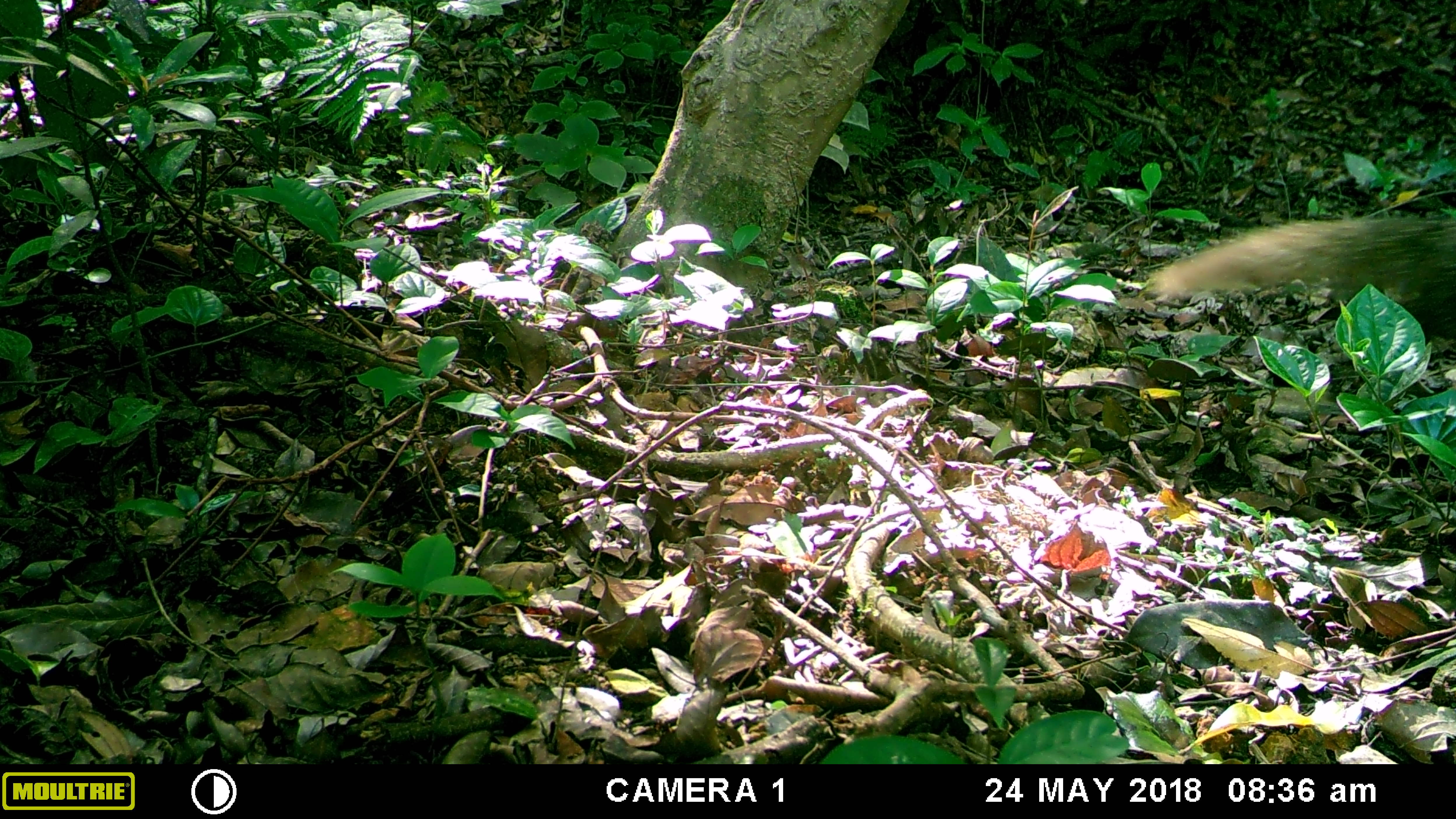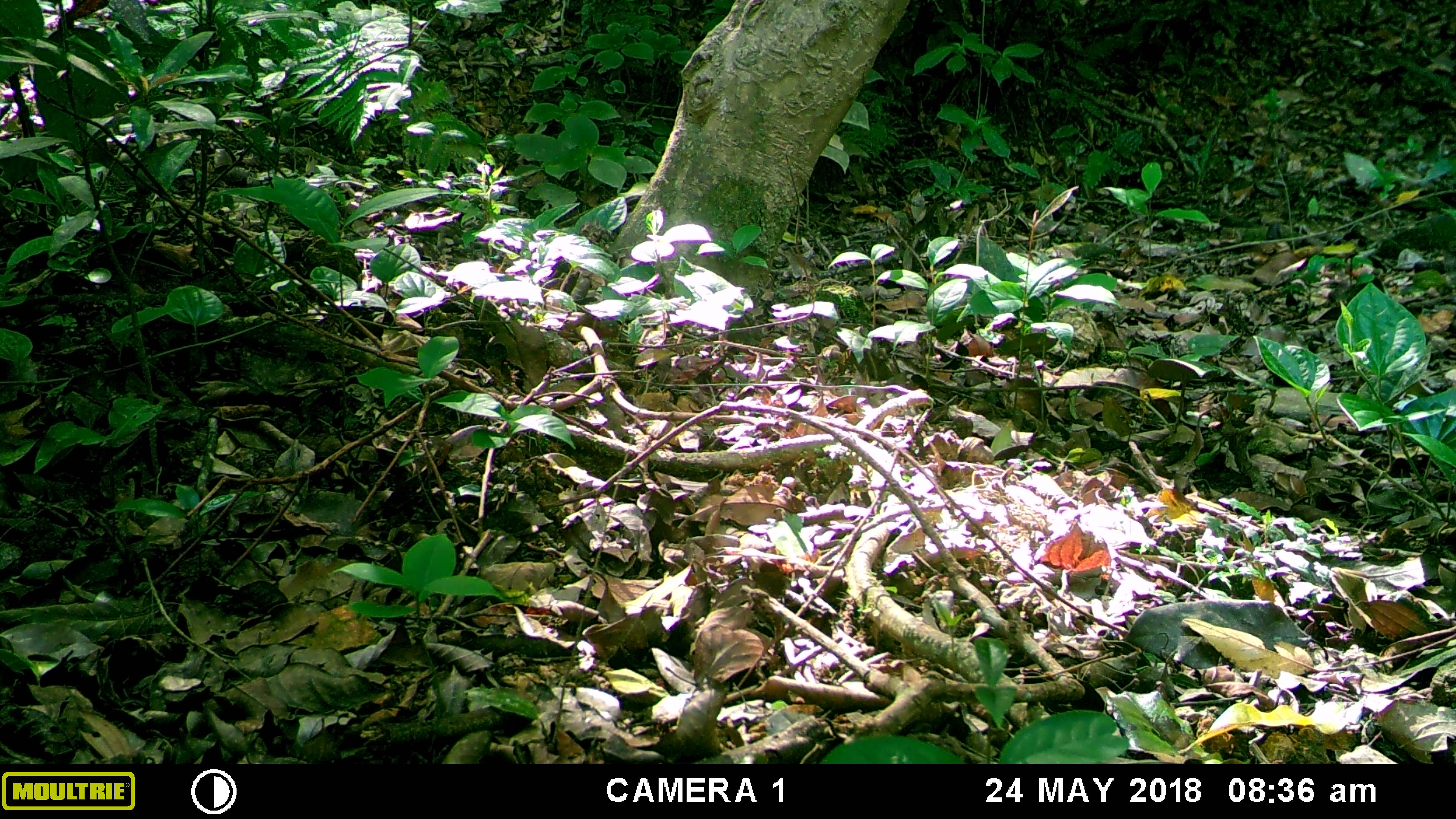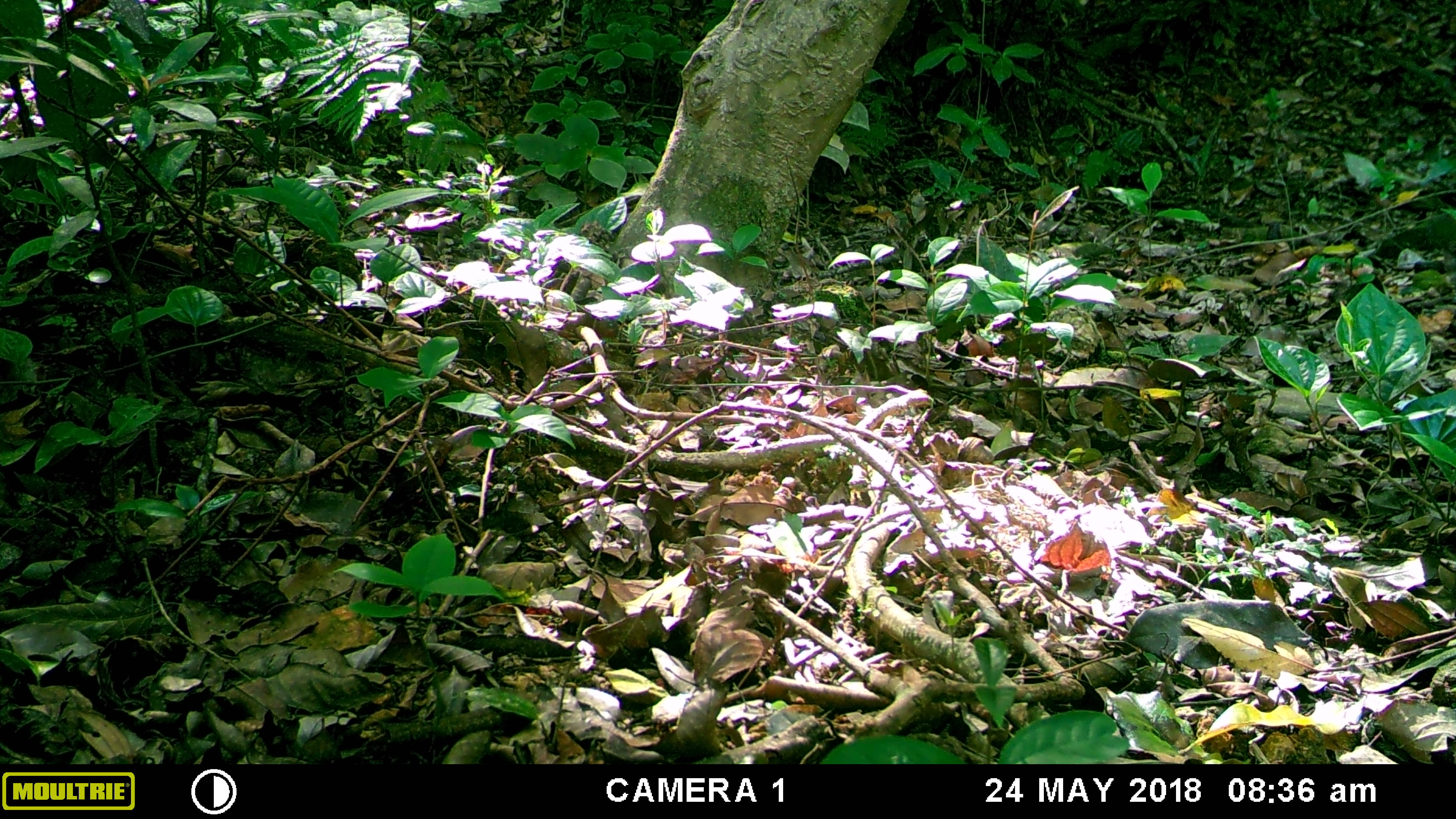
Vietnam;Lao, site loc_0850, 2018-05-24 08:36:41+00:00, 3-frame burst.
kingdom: Animalia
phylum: Chordata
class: Mammalia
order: Carnivora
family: Herpestidae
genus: Urva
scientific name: Urva urva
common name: crab-eating mongoose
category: crab eating mongoose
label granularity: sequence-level